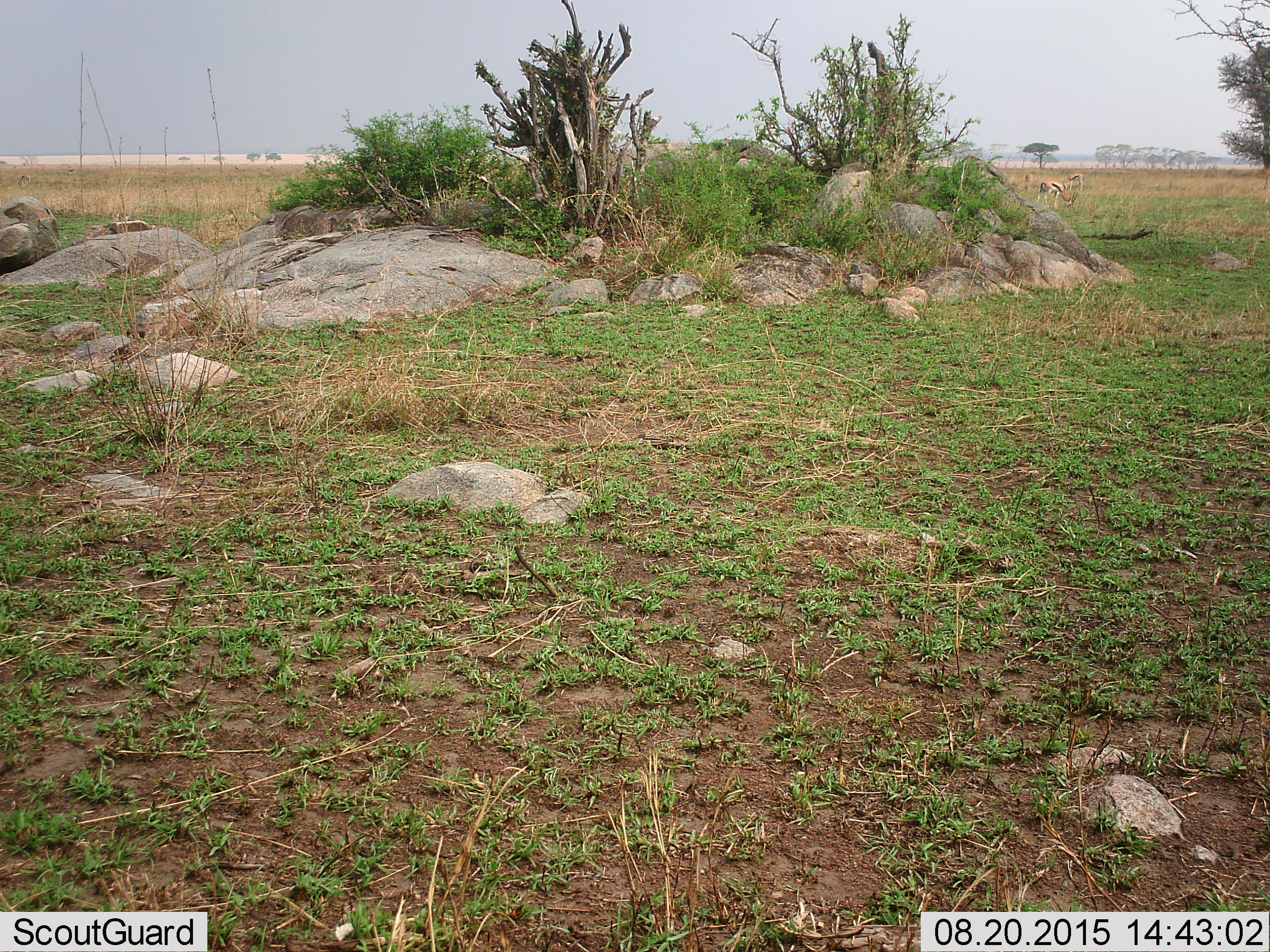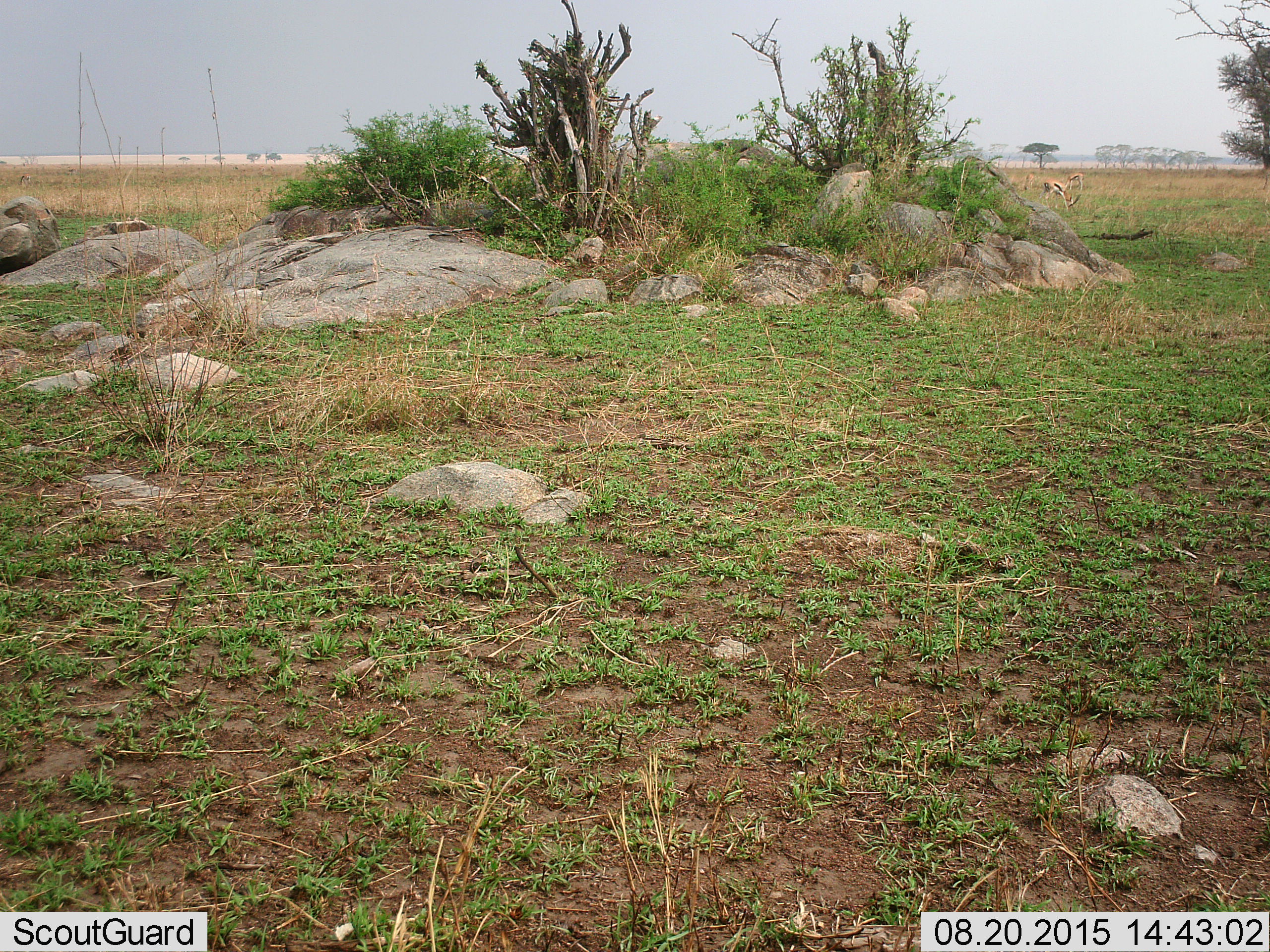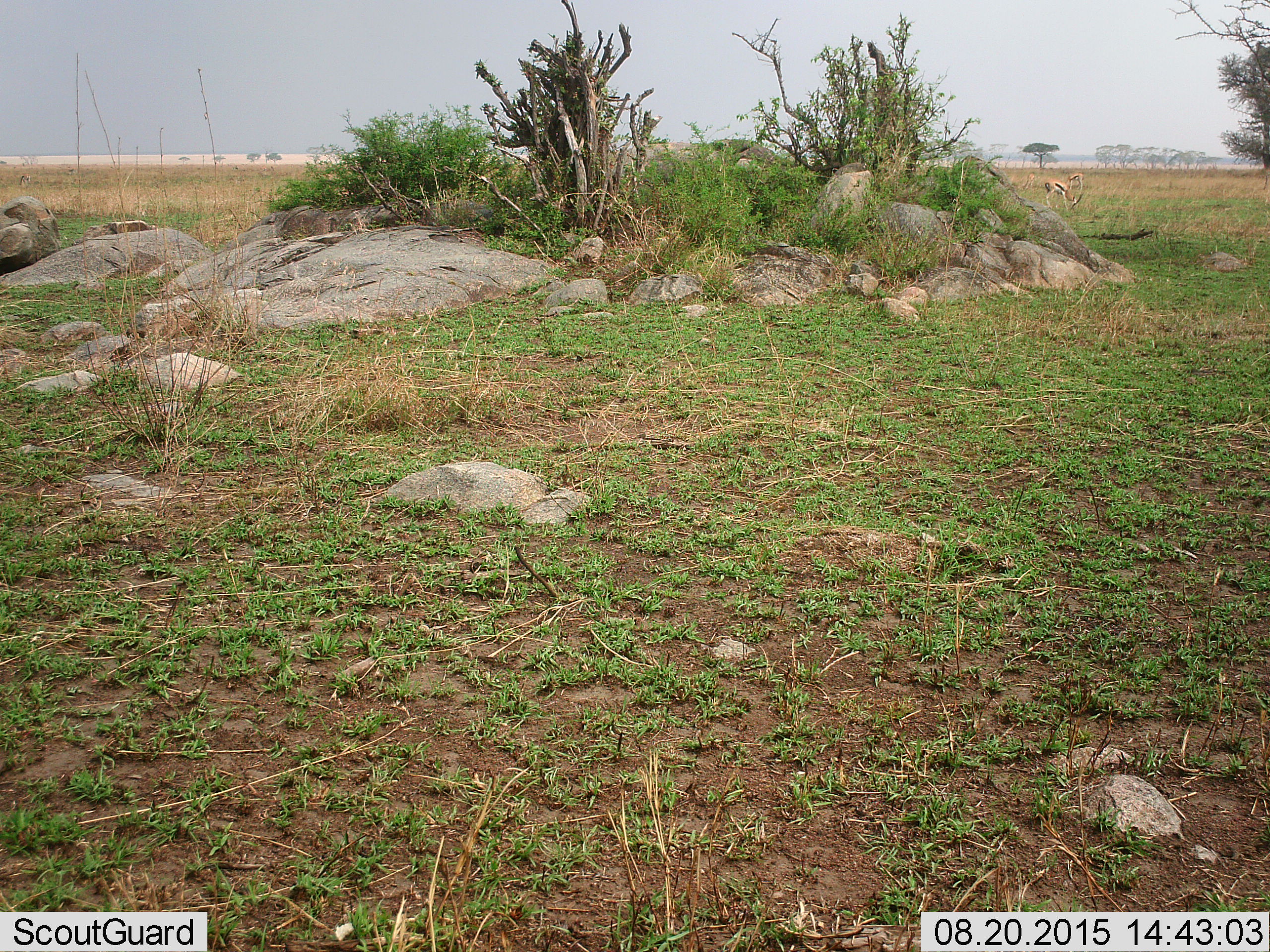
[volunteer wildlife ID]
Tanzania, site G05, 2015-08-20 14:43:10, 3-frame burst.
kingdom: Animalia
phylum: Chordata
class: Mammalia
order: Artiodactyla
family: Bovidae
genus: Eudorcas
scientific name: Eudorcas thomsonii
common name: thomson's gazelle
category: gazellethomsons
Gazellethomsons (thomson's gazelle) (Eudorcas thomsonii), count 3. Behavior (volunteer vote fractions): standing 50%, resting 25%, moving 25%, interacting 0%. Young present (vote fraction): 12%. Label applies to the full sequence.